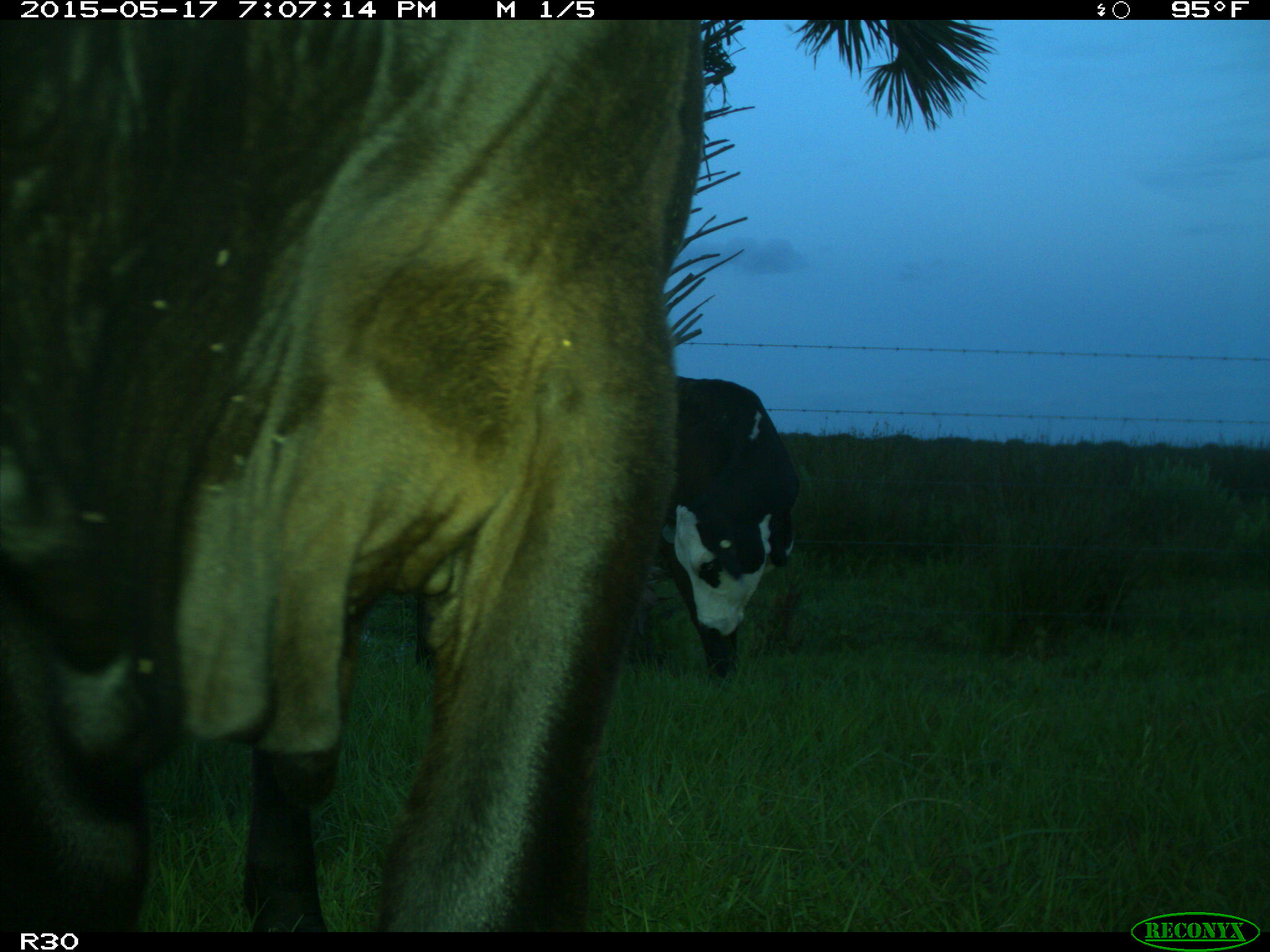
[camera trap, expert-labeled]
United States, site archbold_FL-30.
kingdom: Animalia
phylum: Chordata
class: Mammalia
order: Artiodactyla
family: Bovidae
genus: Bos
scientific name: Bos taurus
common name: domestic cow